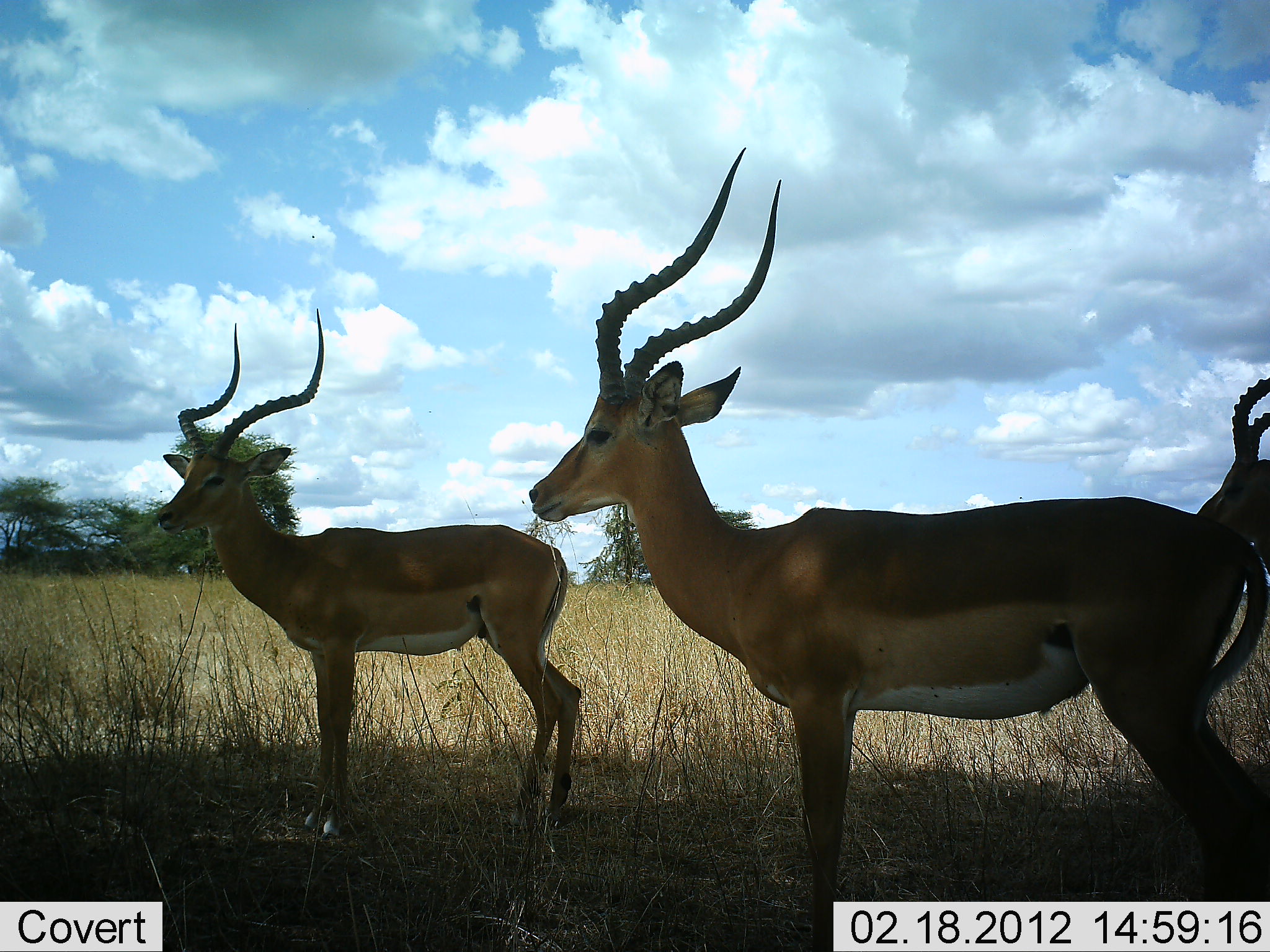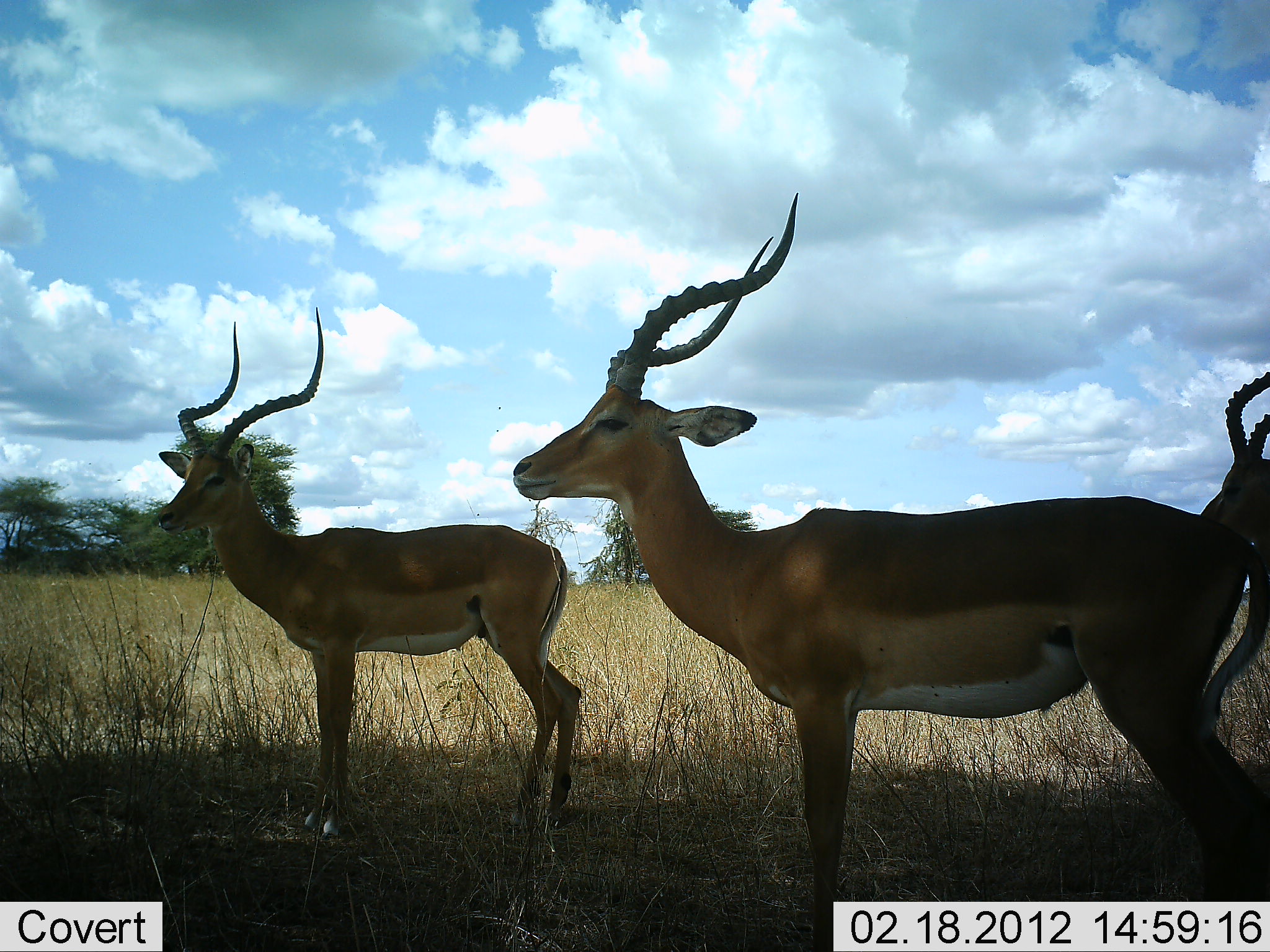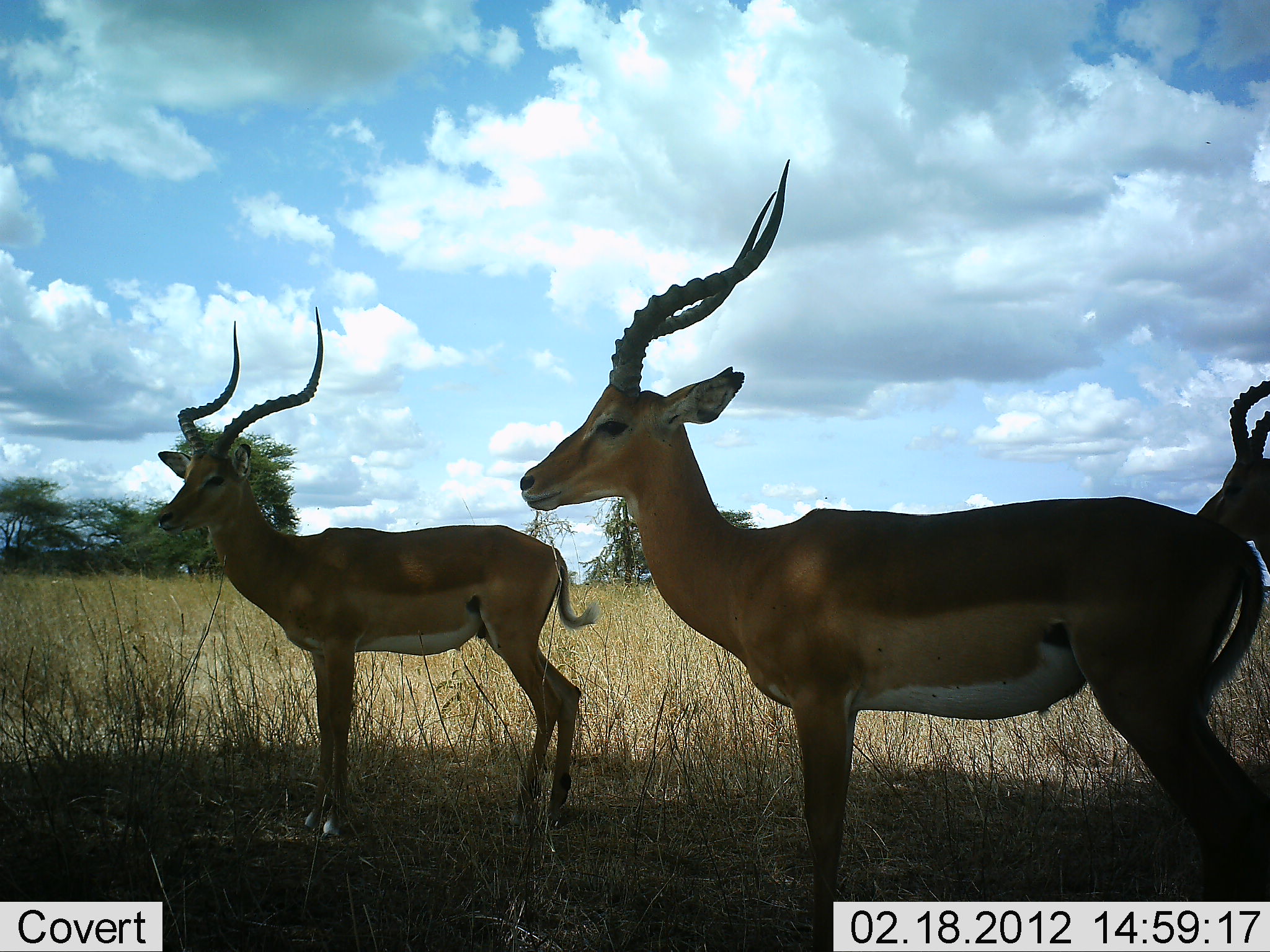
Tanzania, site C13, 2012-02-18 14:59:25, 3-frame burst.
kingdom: Animalia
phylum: Chordata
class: Mammalia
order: Artiodactyla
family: Bovidae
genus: Aepyceros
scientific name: Aepyceros melampus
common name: impala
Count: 3.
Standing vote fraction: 94%.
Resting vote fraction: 12%.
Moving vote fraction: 0%.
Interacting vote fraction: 0%.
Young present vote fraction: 0%.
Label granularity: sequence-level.